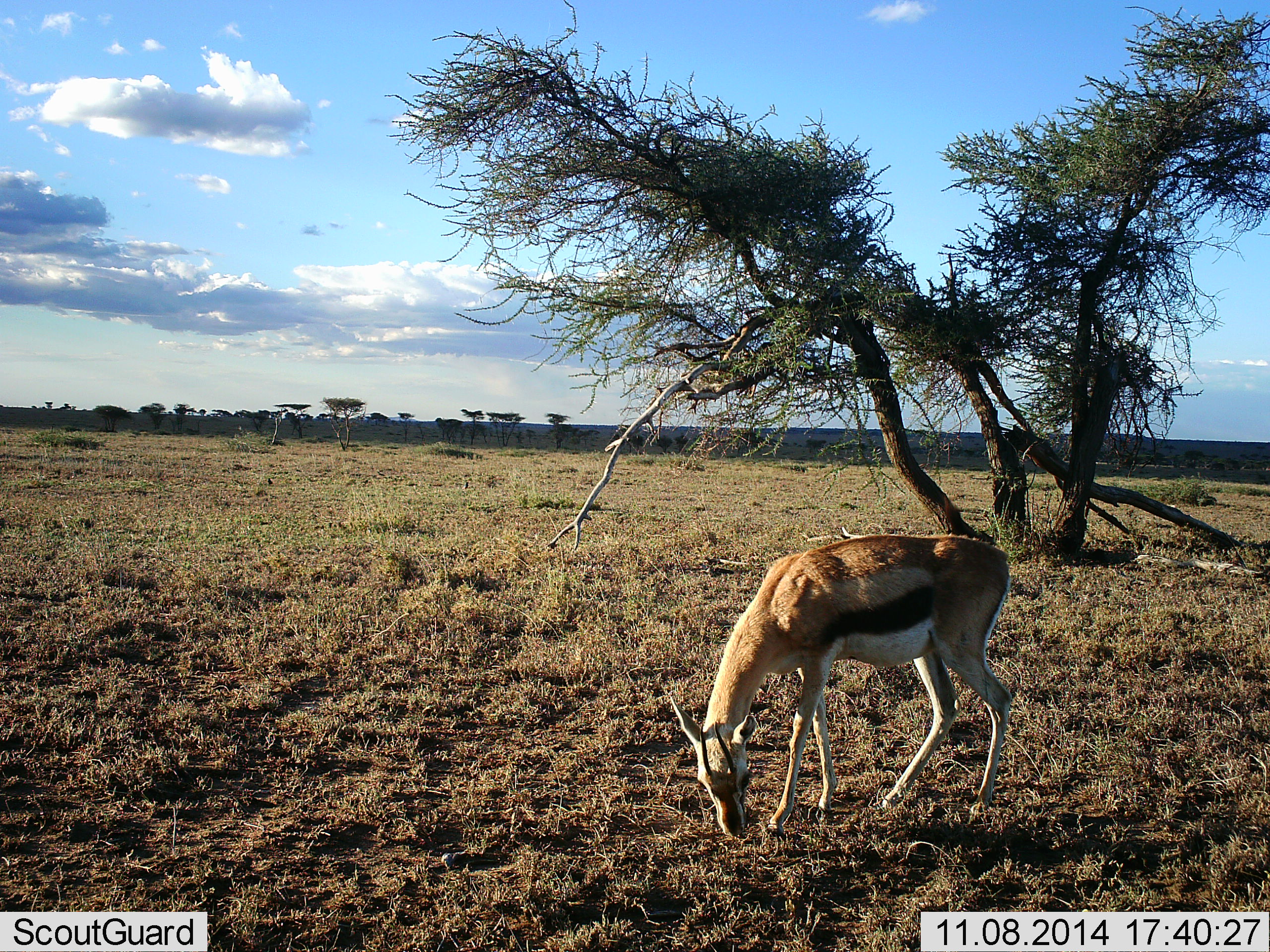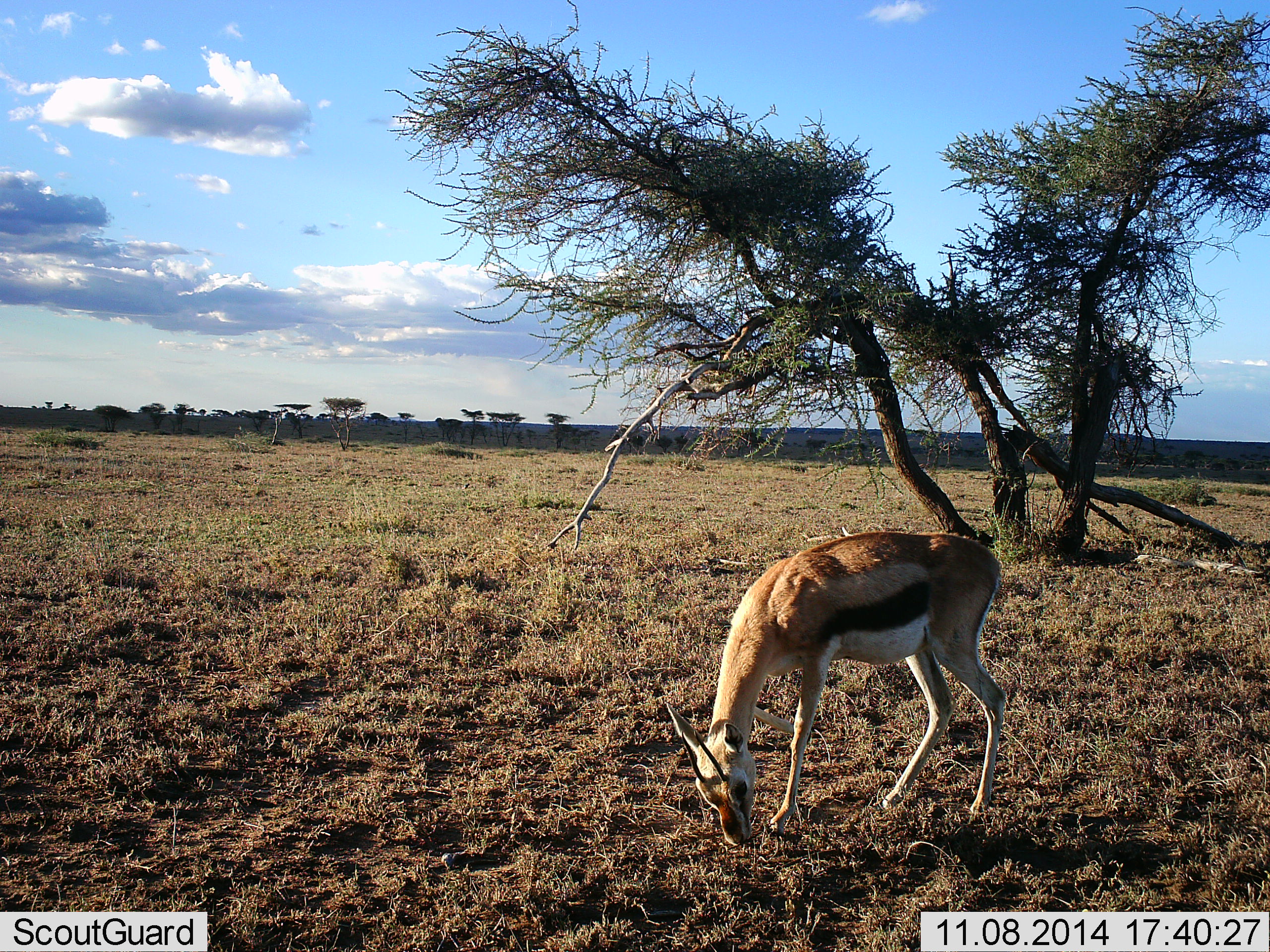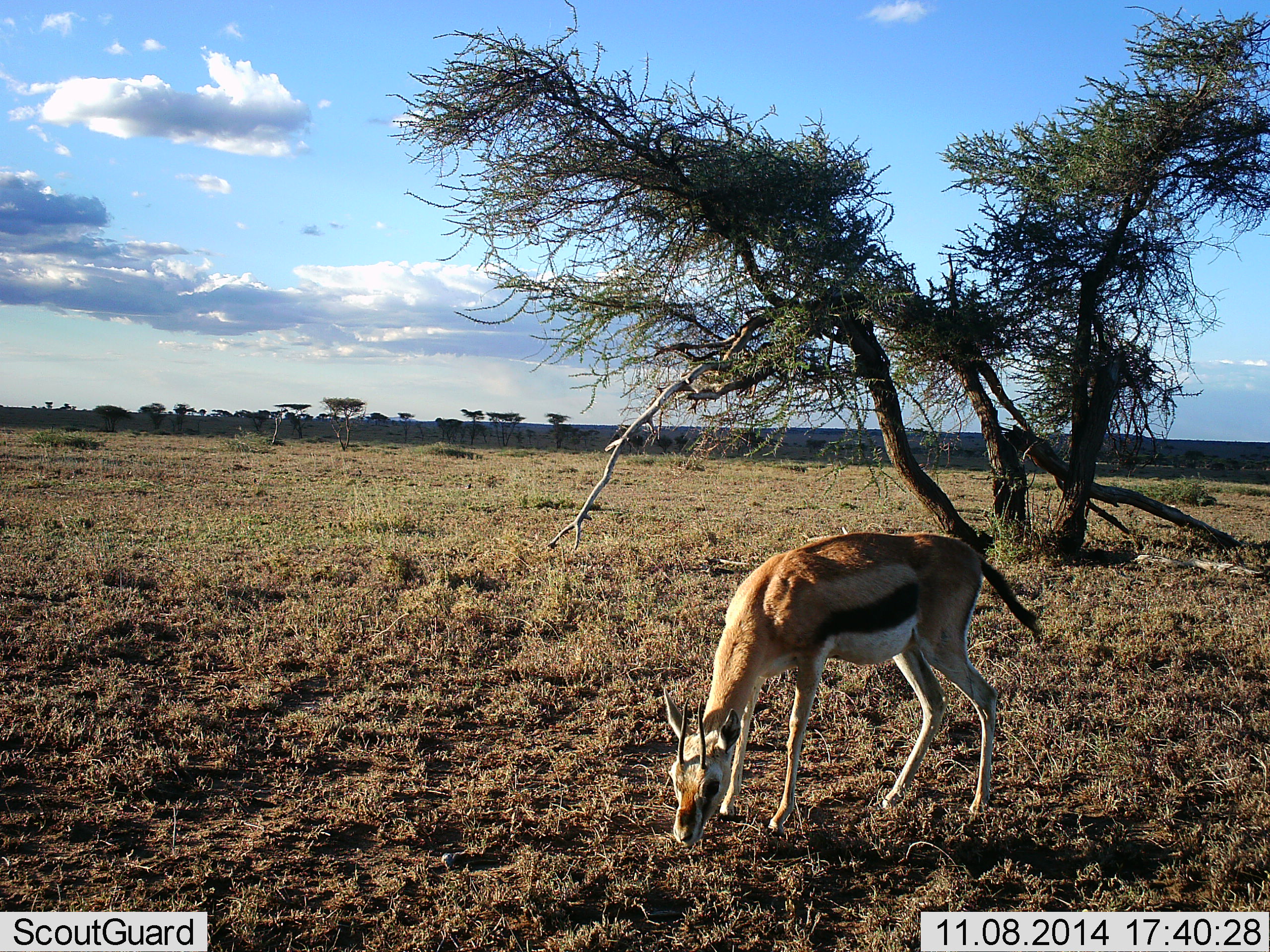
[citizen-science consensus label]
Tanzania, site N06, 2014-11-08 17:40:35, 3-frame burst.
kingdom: Animalia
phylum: Chordata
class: Mammalia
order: Artiodactyla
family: Bovidae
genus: Eudorcas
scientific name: Eudorcas thomsonii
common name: thomson's gazelle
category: gazellethomsons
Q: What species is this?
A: Gazellethomsons (thomson's gazelle) (Eudorcas thomsonii).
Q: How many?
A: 1.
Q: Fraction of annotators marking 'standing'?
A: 20%.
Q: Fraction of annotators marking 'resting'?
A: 0%.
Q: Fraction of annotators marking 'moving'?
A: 0%.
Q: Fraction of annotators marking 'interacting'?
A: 0%.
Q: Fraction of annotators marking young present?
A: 0%.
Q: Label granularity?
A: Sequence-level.